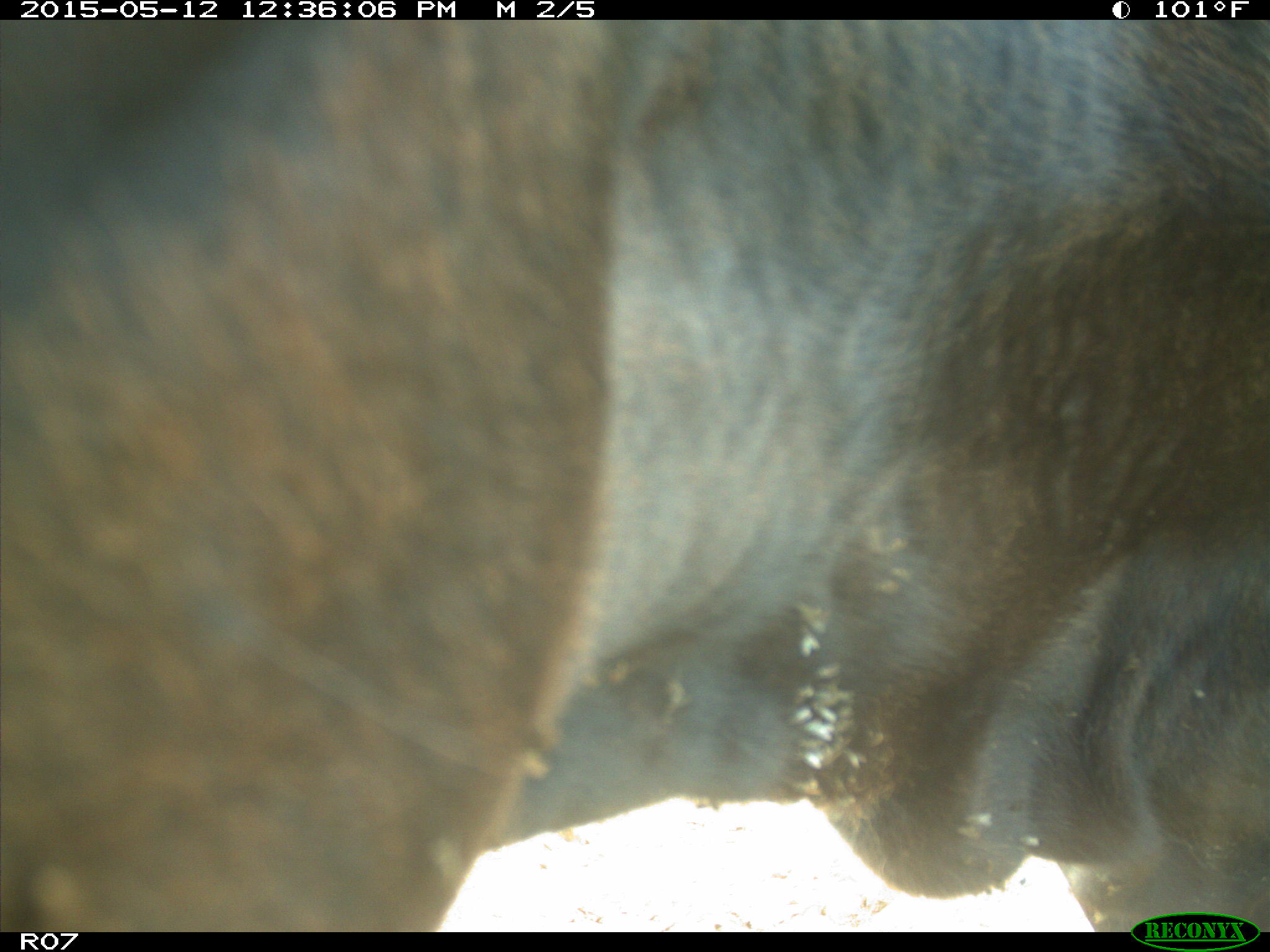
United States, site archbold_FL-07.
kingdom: Animalia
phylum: Chordata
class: Mammalia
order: Artiodactyla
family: Bovidae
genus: Bos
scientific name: Bos taurus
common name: domestic cow